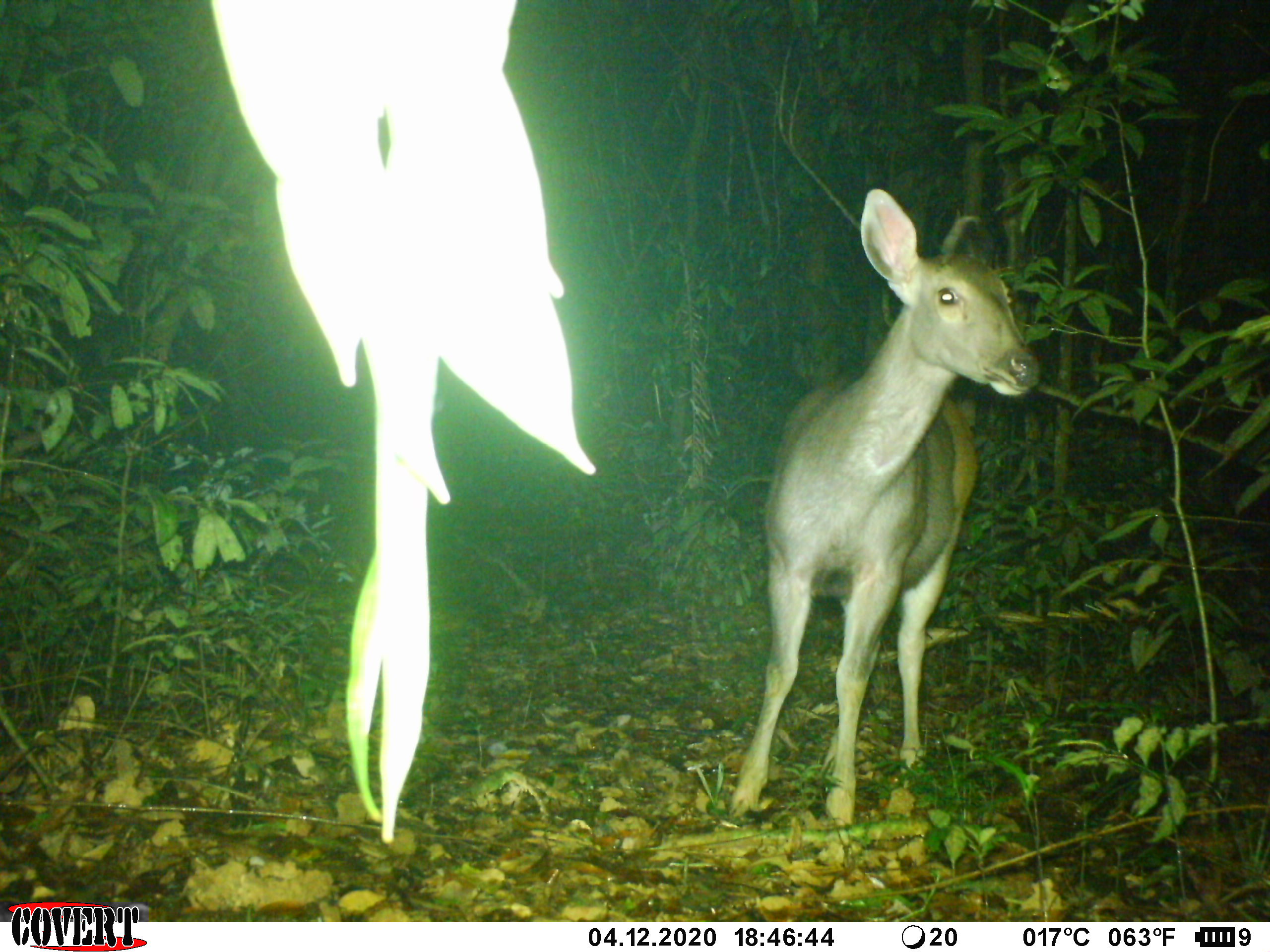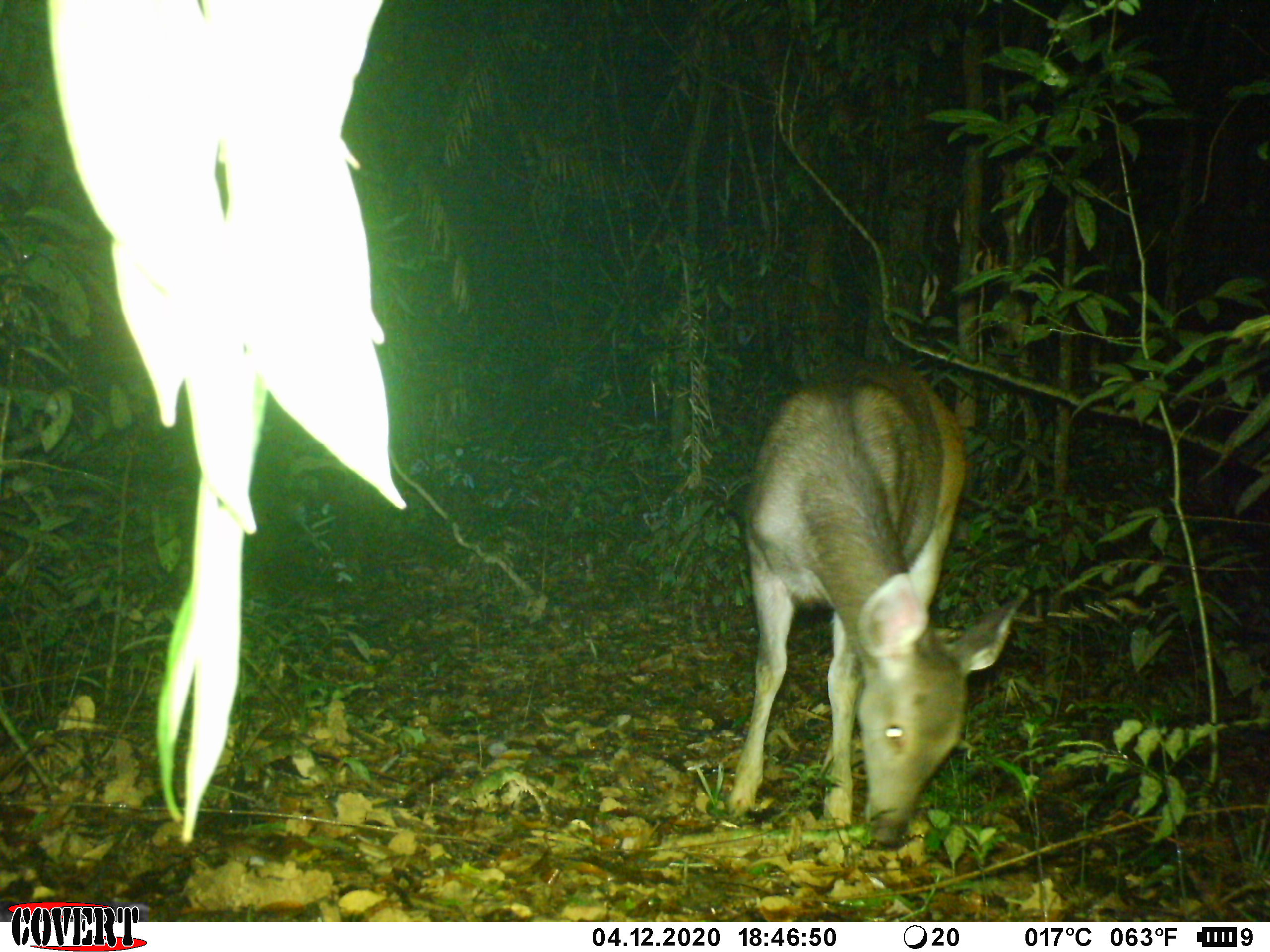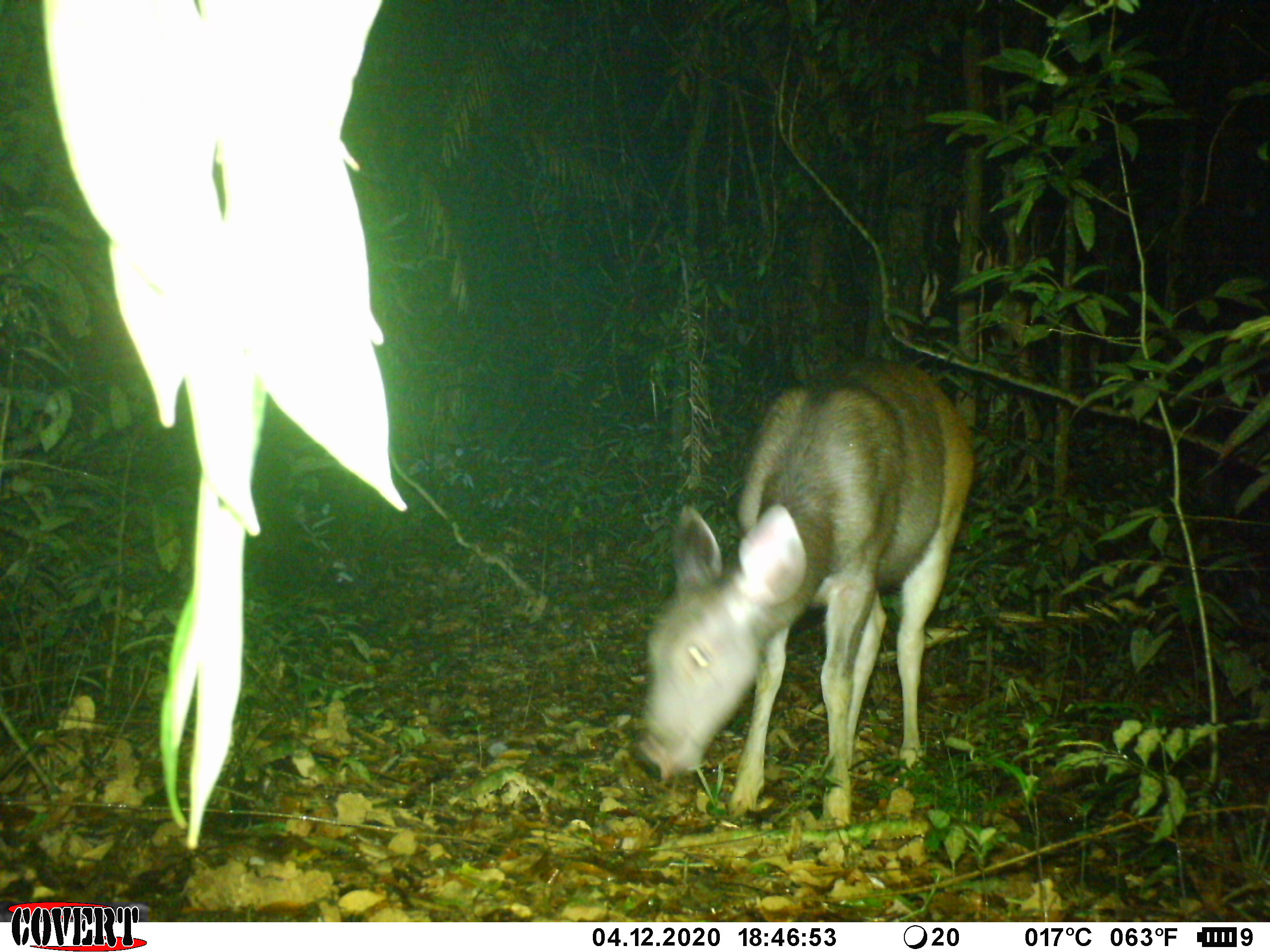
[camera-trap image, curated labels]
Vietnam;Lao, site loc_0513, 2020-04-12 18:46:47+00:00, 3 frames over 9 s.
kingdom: Animalia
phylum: Chordata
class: Mammalia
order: Artiodactyla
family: Cervidae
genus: Rusa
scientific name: Rusa unicolor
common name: sambar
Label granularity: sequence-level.